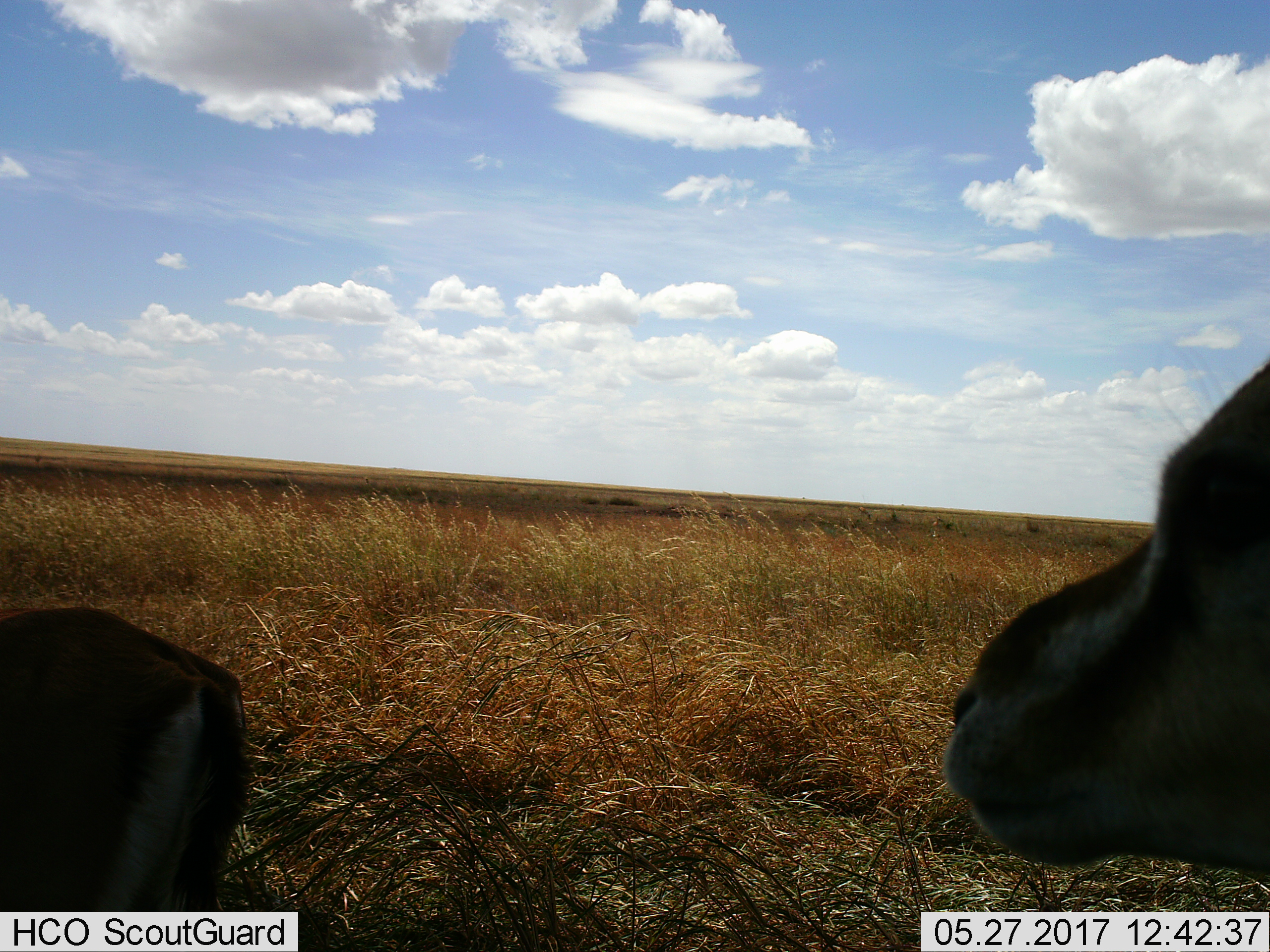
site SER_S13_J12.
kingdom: Animalia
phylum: Chordata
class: Mammalia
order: Artiodactyla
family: Bovidae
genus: Eudorcas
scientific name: Eudorcas thomsonii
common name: thomson's gazelle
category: gazellethomsons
Gazellethomsons (thomson's gazelle) (Eudorcas thomsonii), count 2. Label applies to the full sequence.